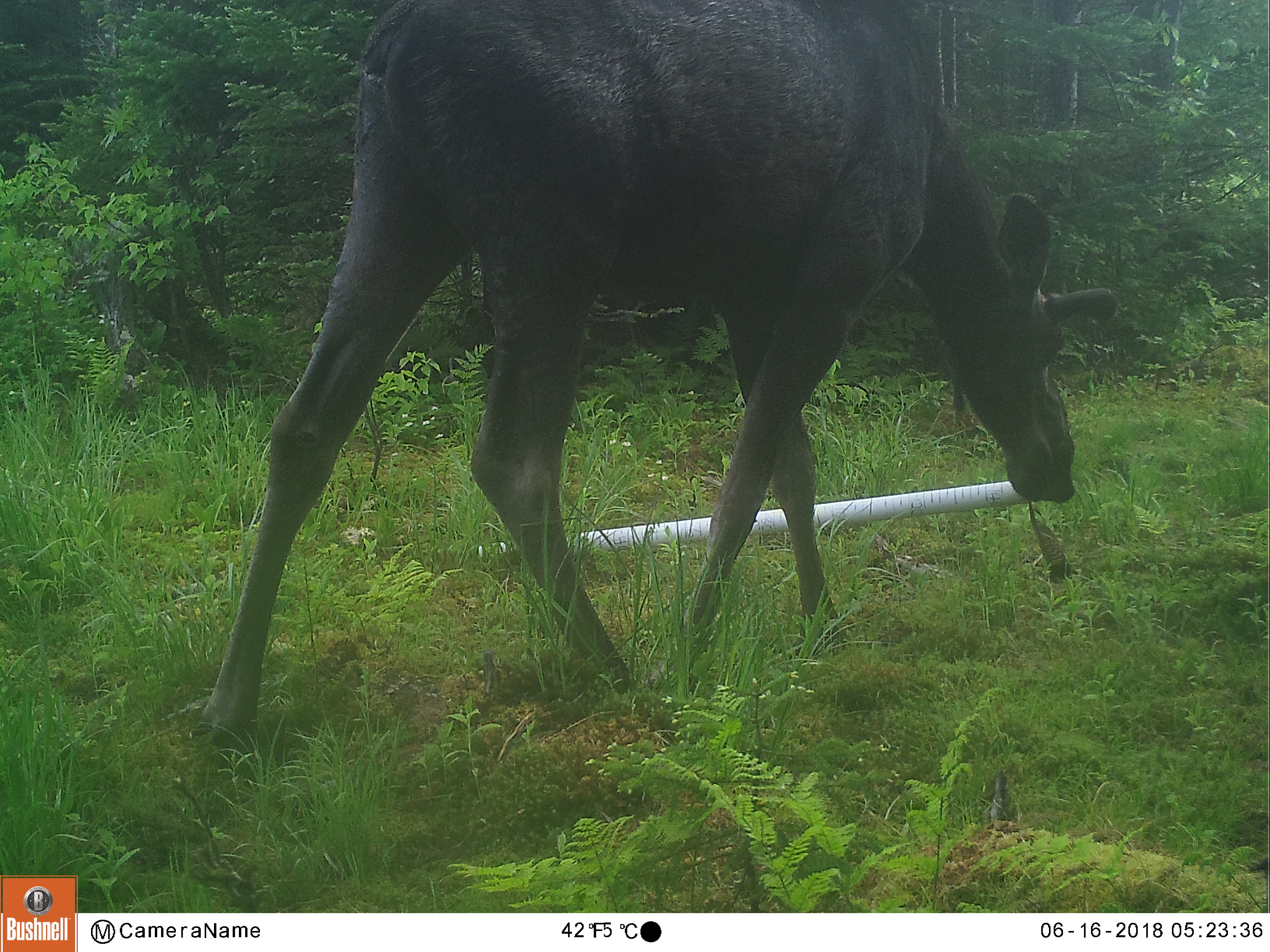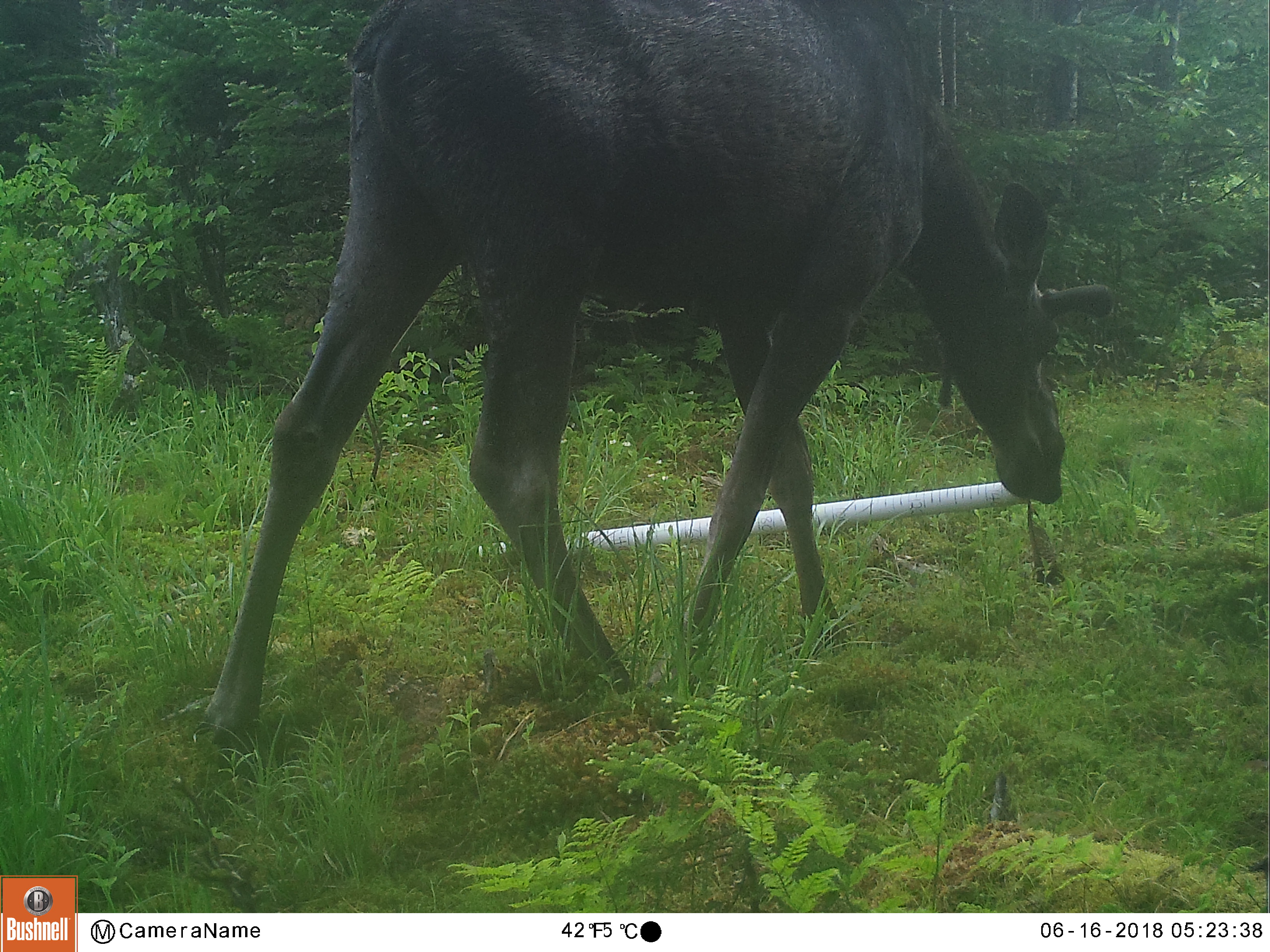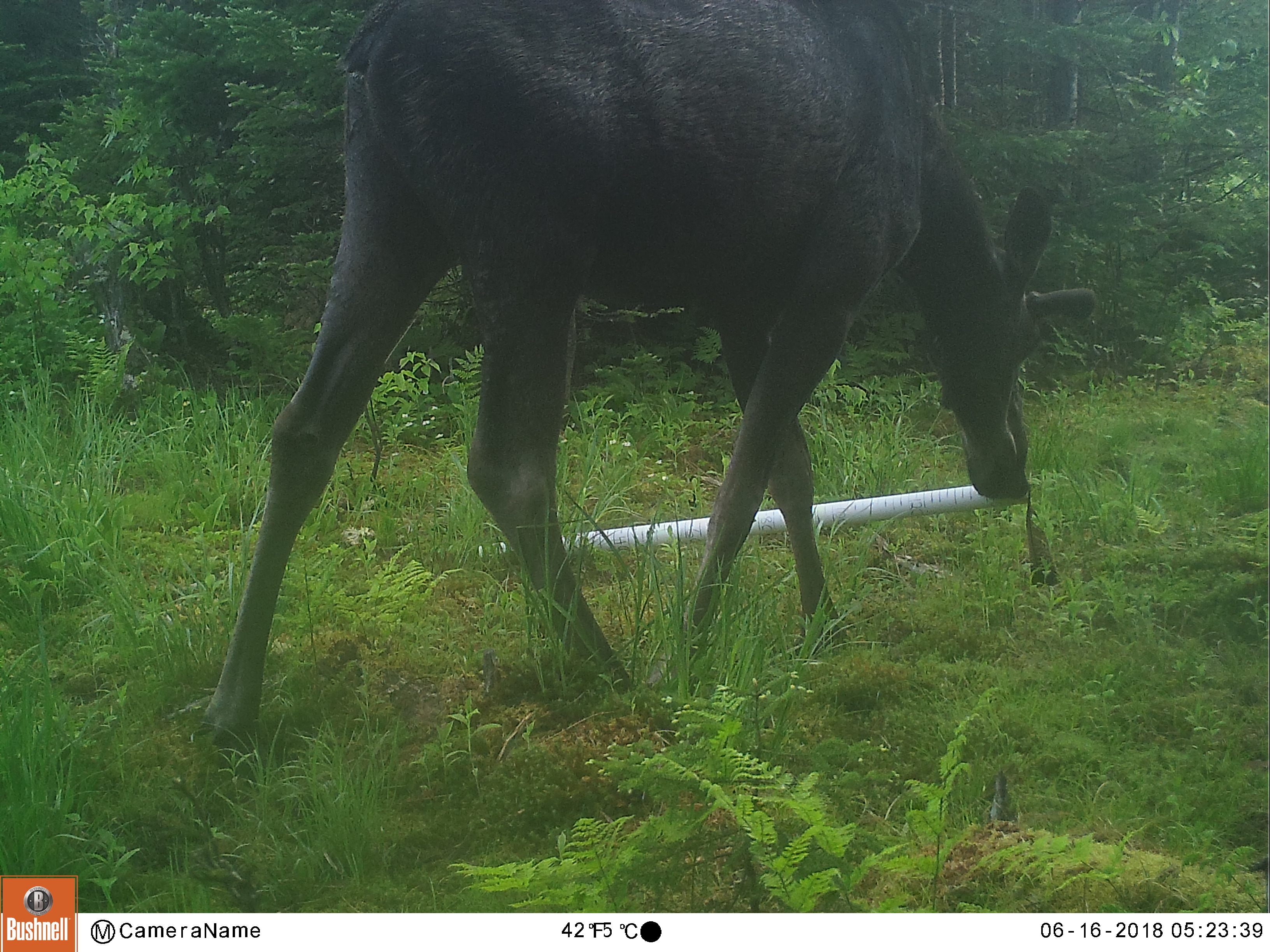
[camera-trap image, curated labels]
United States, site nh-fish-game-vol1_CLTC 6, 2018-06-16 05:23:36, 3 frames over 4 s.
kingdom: Animalia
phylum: Chordata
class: Mammalia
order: Artiodactyla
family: Cervidae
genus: Alces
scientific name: Alces alces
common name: moose